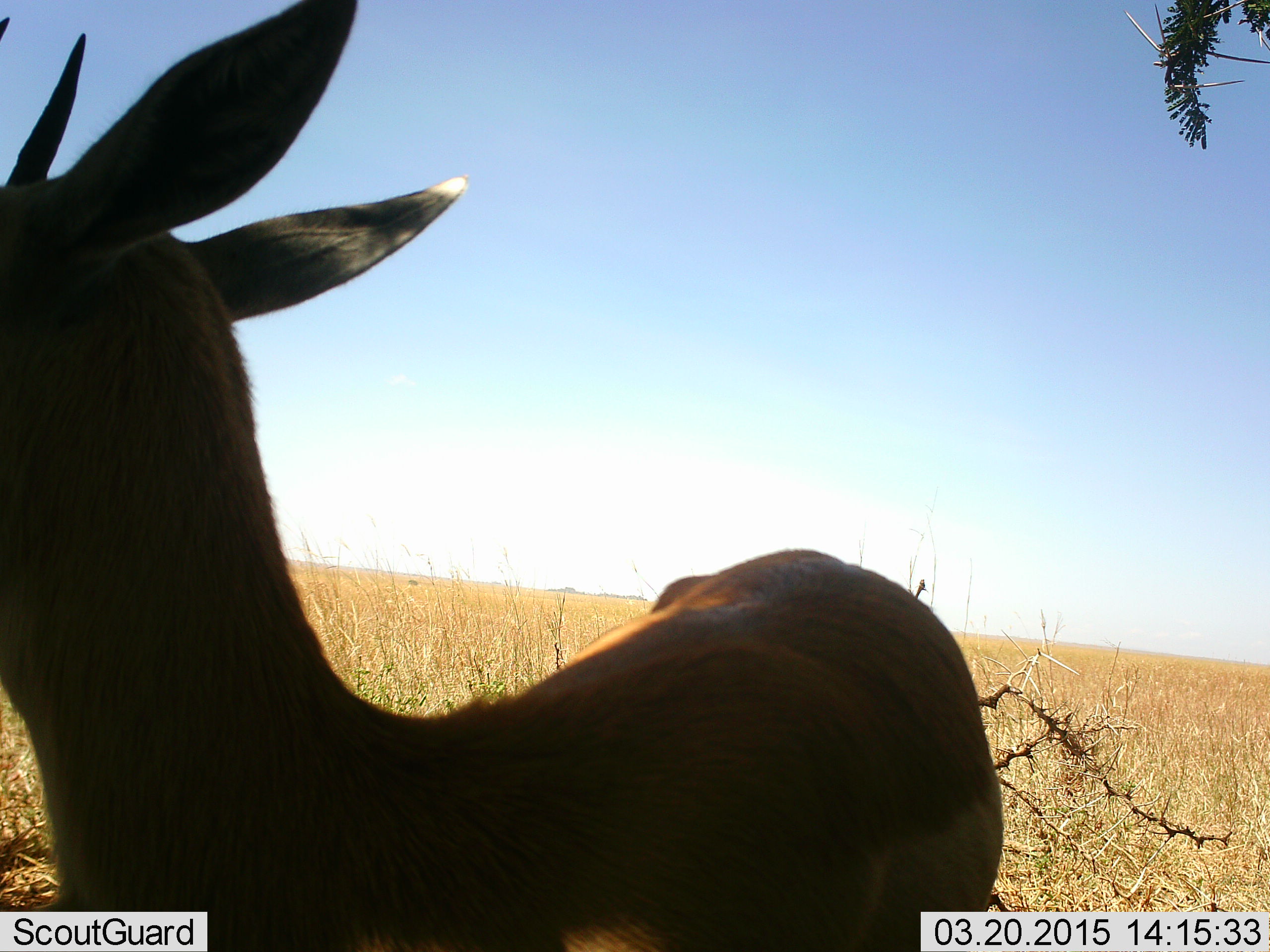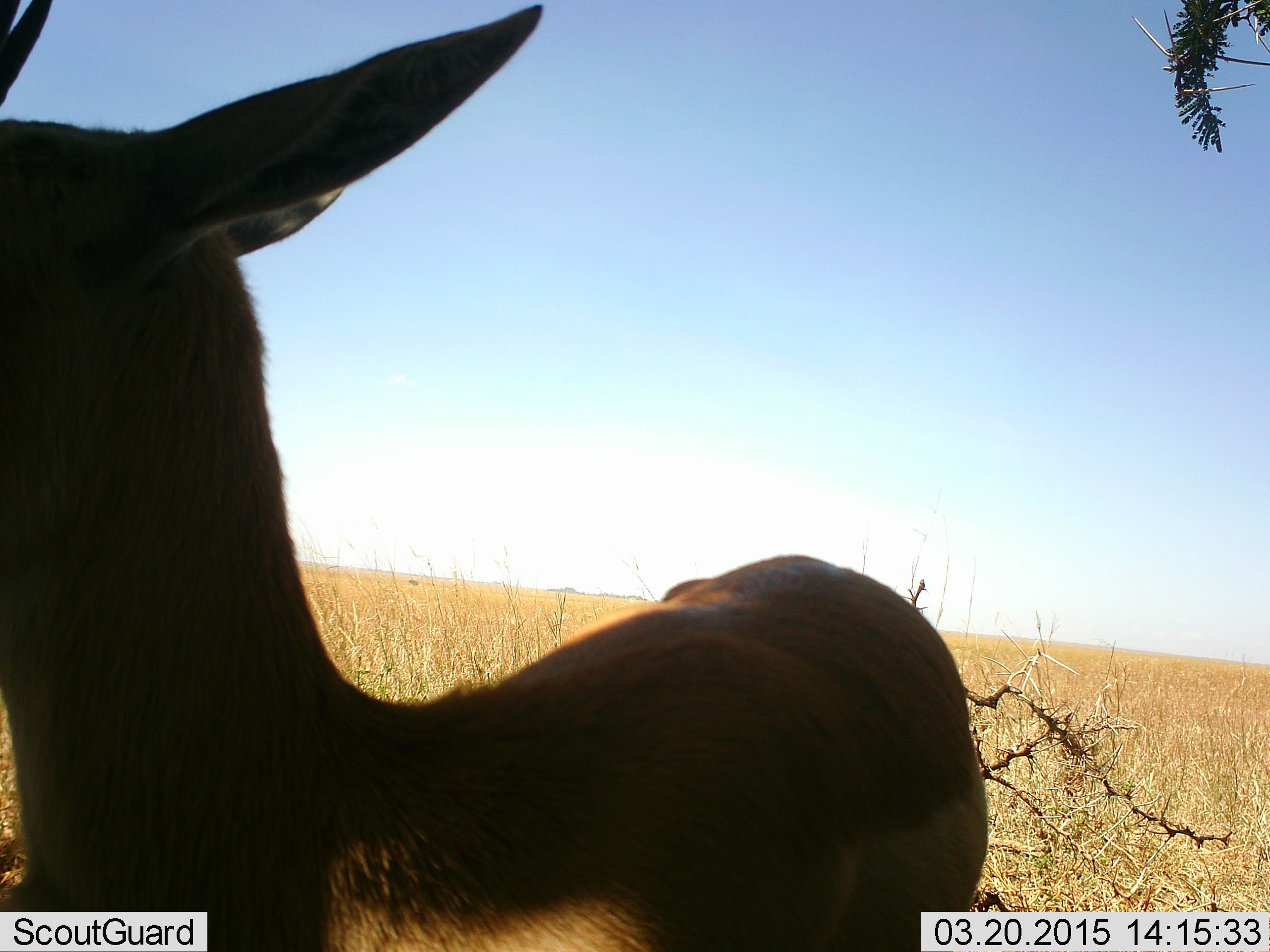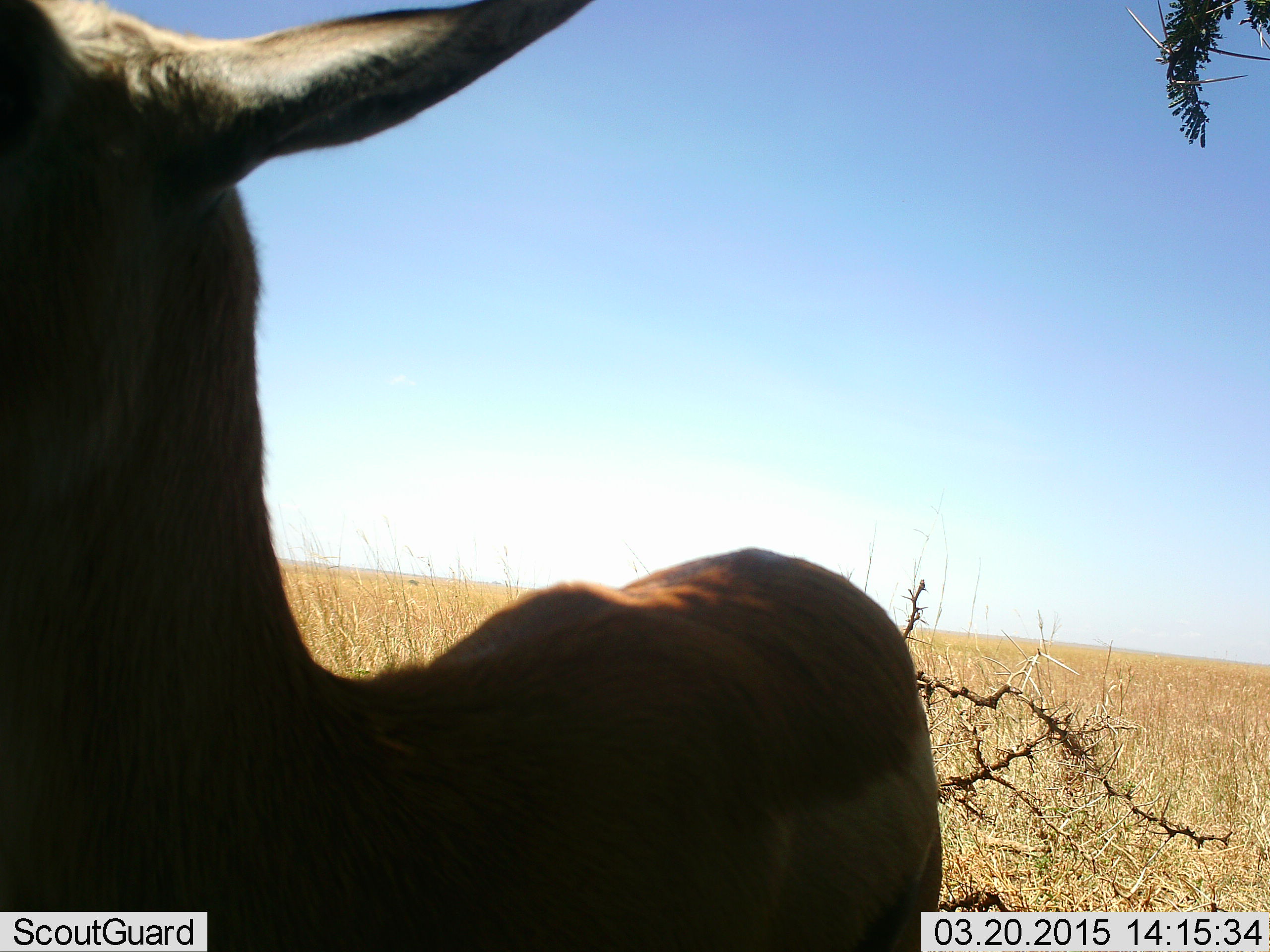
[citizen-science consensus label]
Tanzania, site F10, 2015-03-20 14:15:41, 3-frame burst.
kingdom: Animalia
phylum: Chordata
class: Mammalia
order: Artiodactyla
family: Bovidae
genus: Eudorcas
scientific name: Eudorcas thomsonii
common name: thomson's gazelle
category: gazellethomsons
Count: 1.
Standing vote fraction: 88%.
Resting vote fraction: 12%.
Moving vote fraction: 0%.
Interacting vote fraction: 0%.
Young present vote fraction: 0%.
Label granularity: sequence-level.